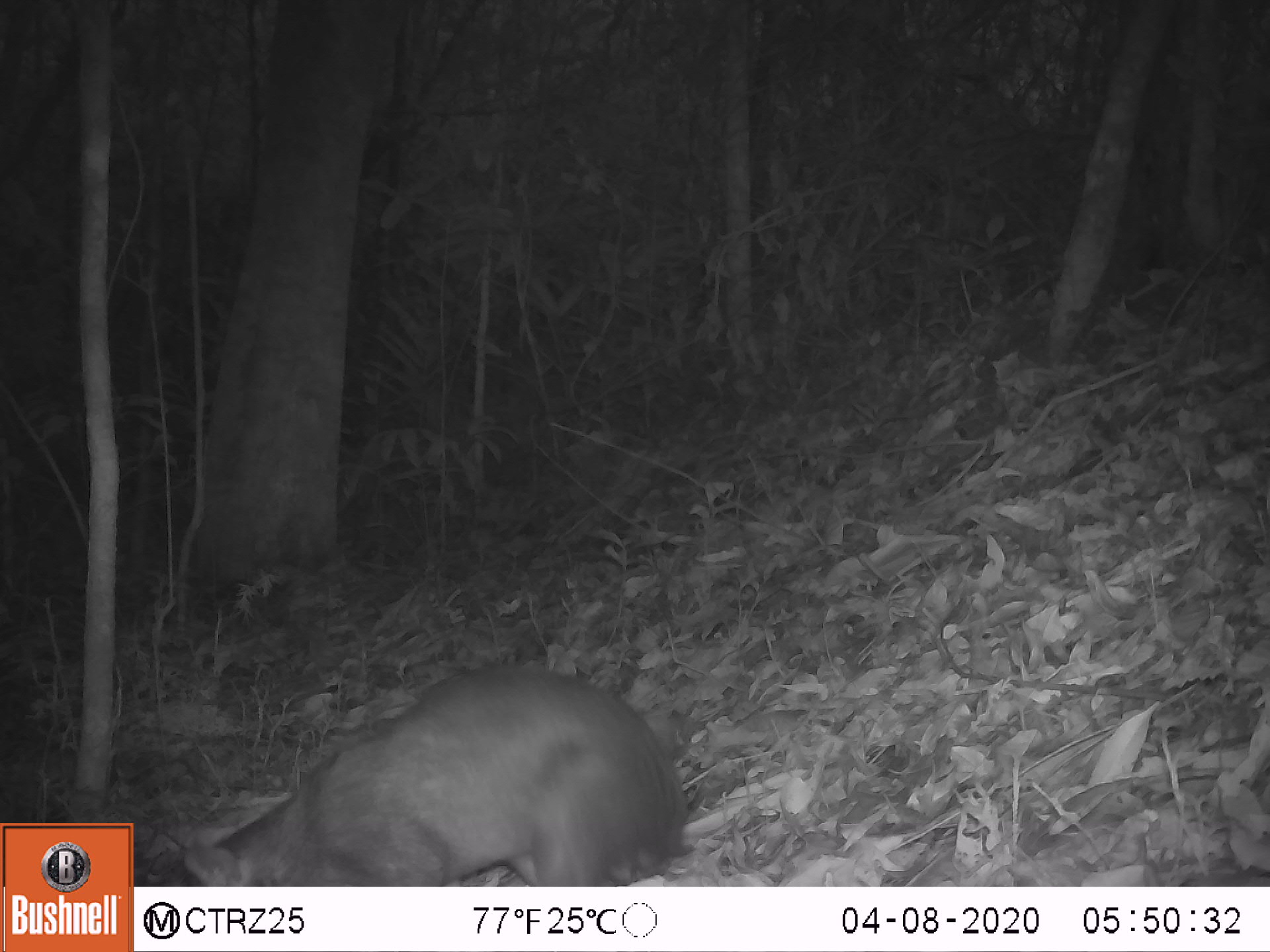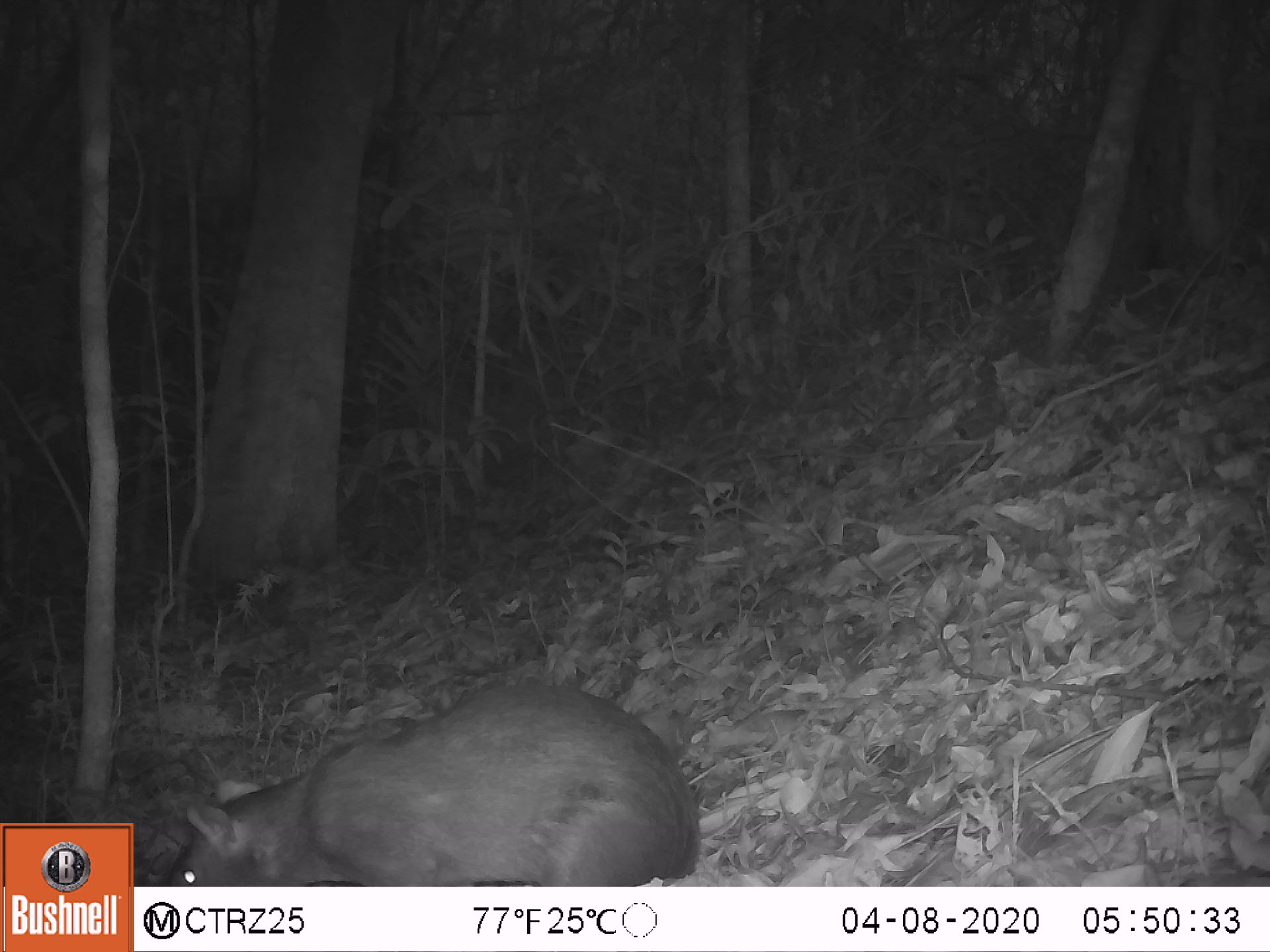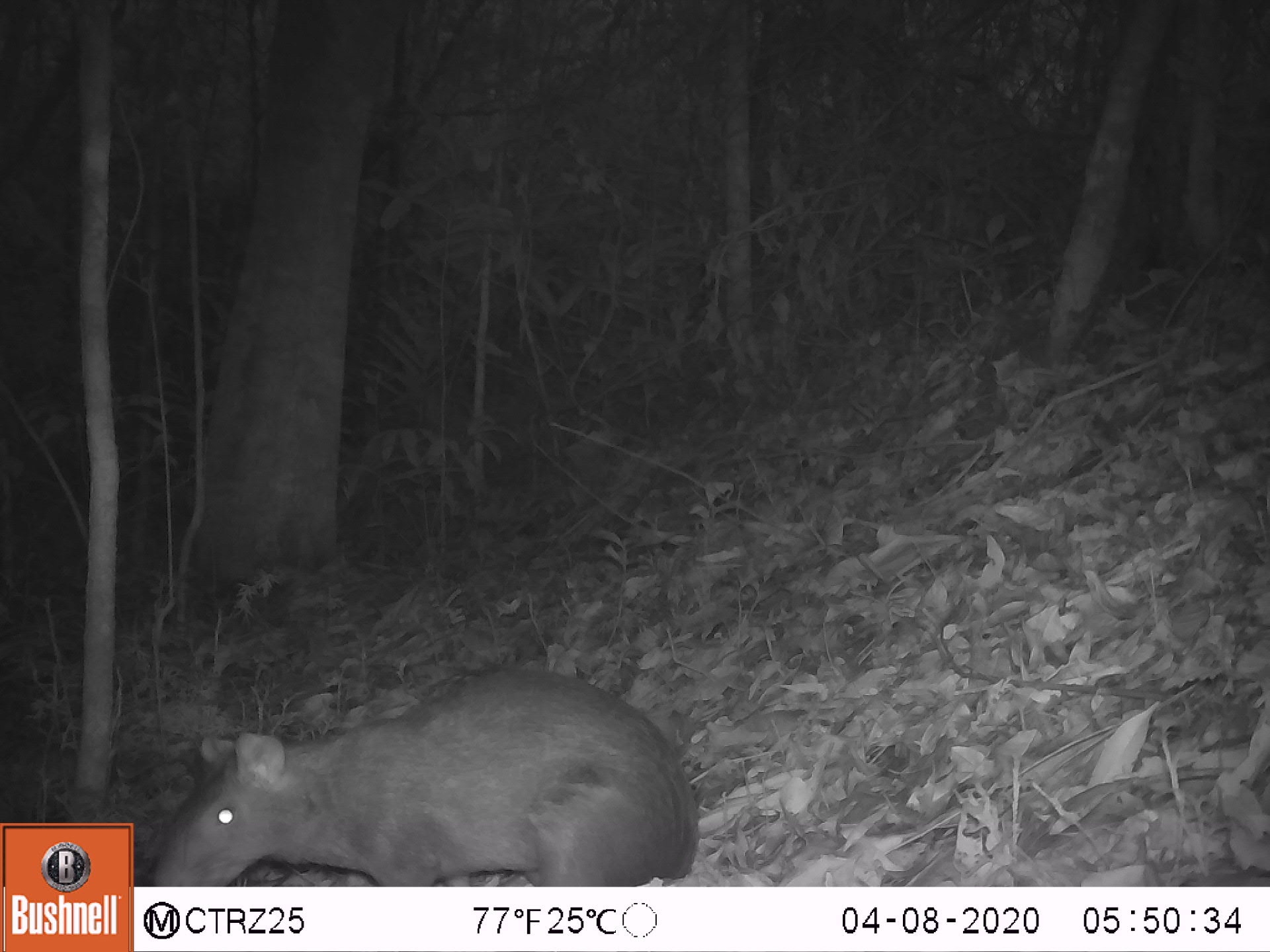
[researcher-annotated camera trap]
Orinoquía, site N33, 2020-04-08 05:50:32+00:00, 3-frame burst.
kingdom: Animalia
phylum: Chordata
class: Mammalia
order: Rodentia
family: Dasyproctidae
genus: Dasyprocta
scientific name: Dasyprocta fuliginosa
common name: black agouti